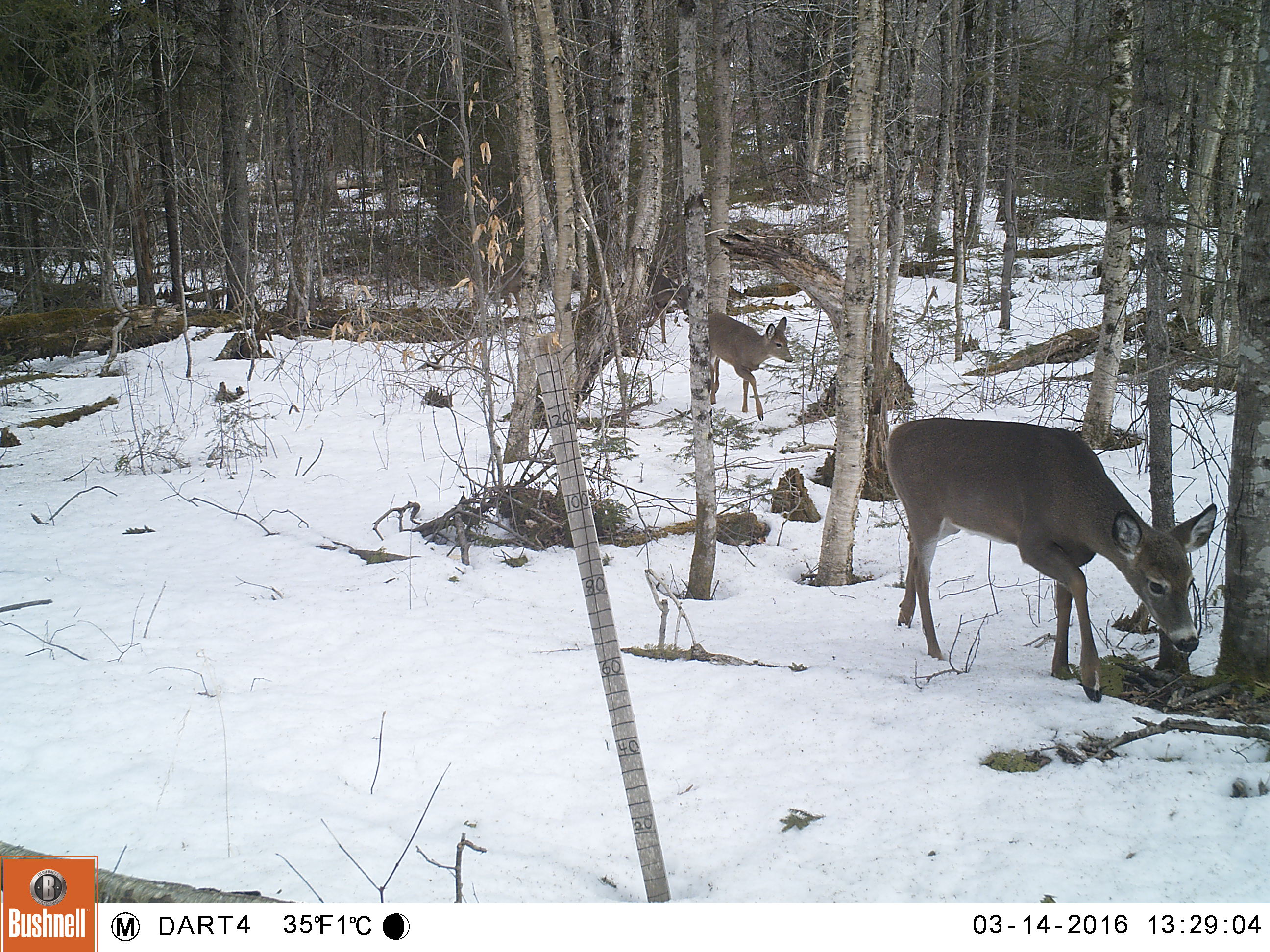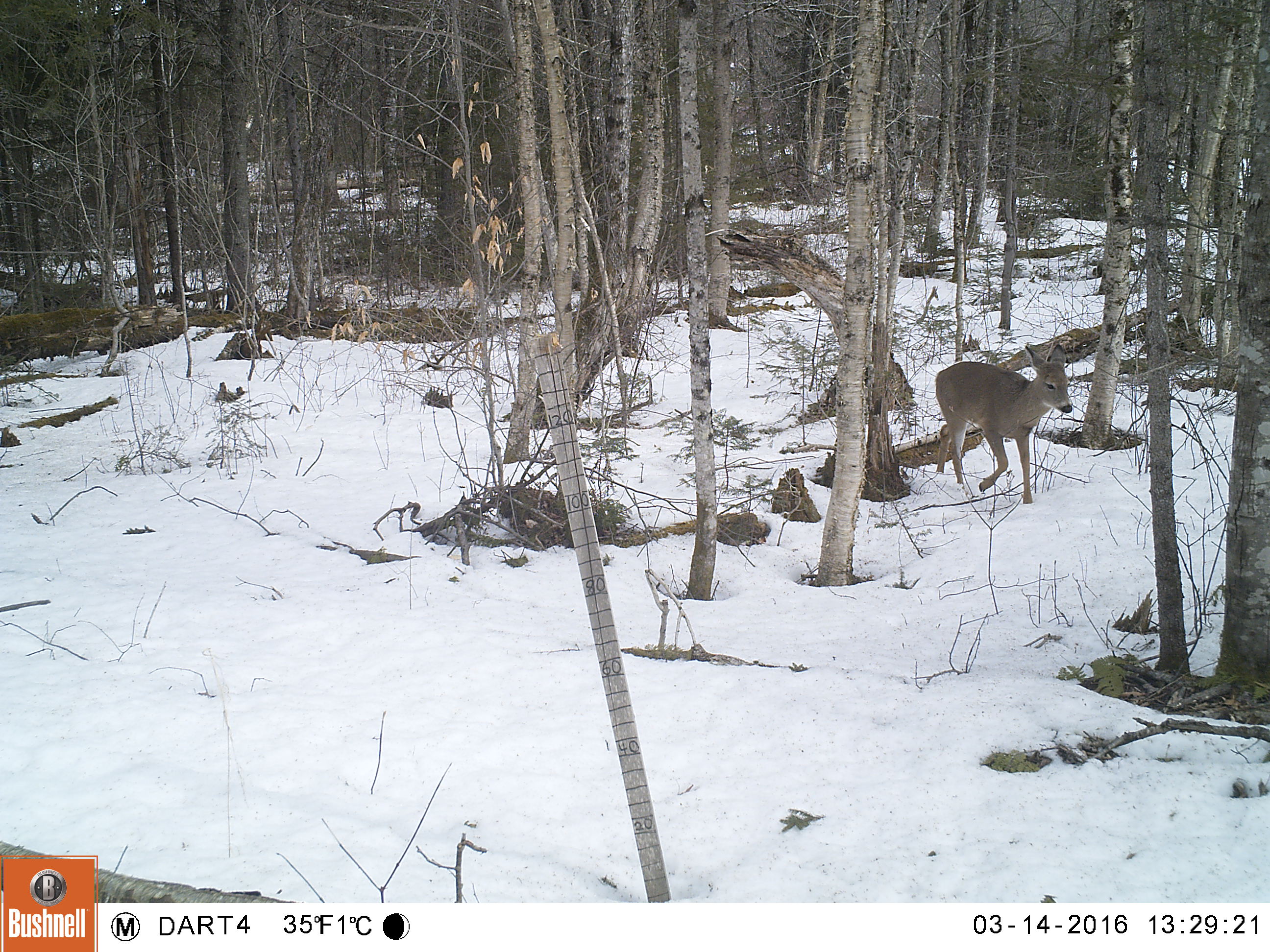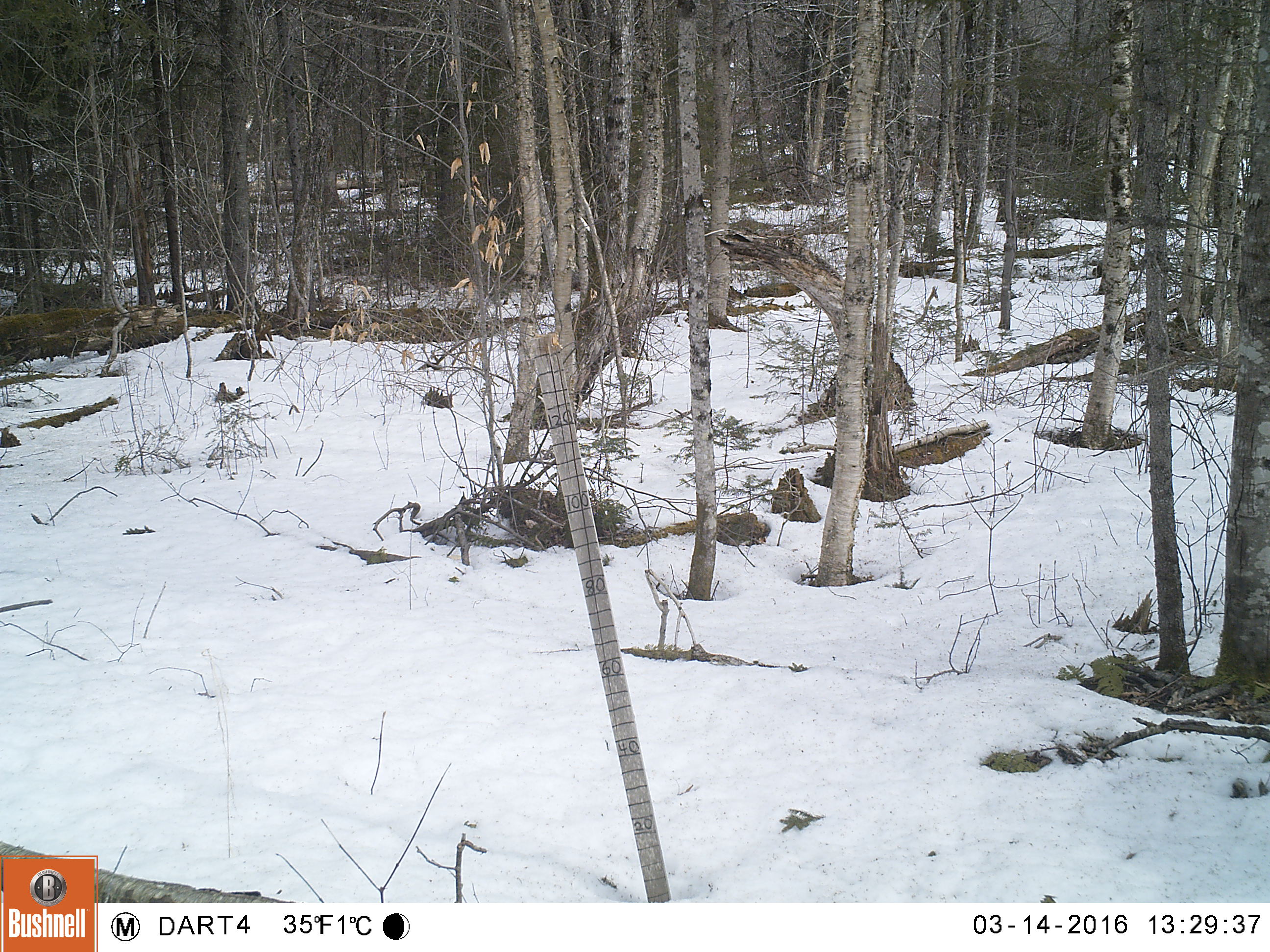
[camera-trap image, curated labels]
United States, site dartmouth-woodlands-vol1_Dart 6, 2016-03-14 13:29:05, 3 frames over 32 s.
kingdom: Animalia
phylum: Chordata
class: Mammalia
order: Artiodactyla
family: Cervidae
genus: Odocoileus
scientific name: Odocoileus virginianus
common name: white-tailed deer